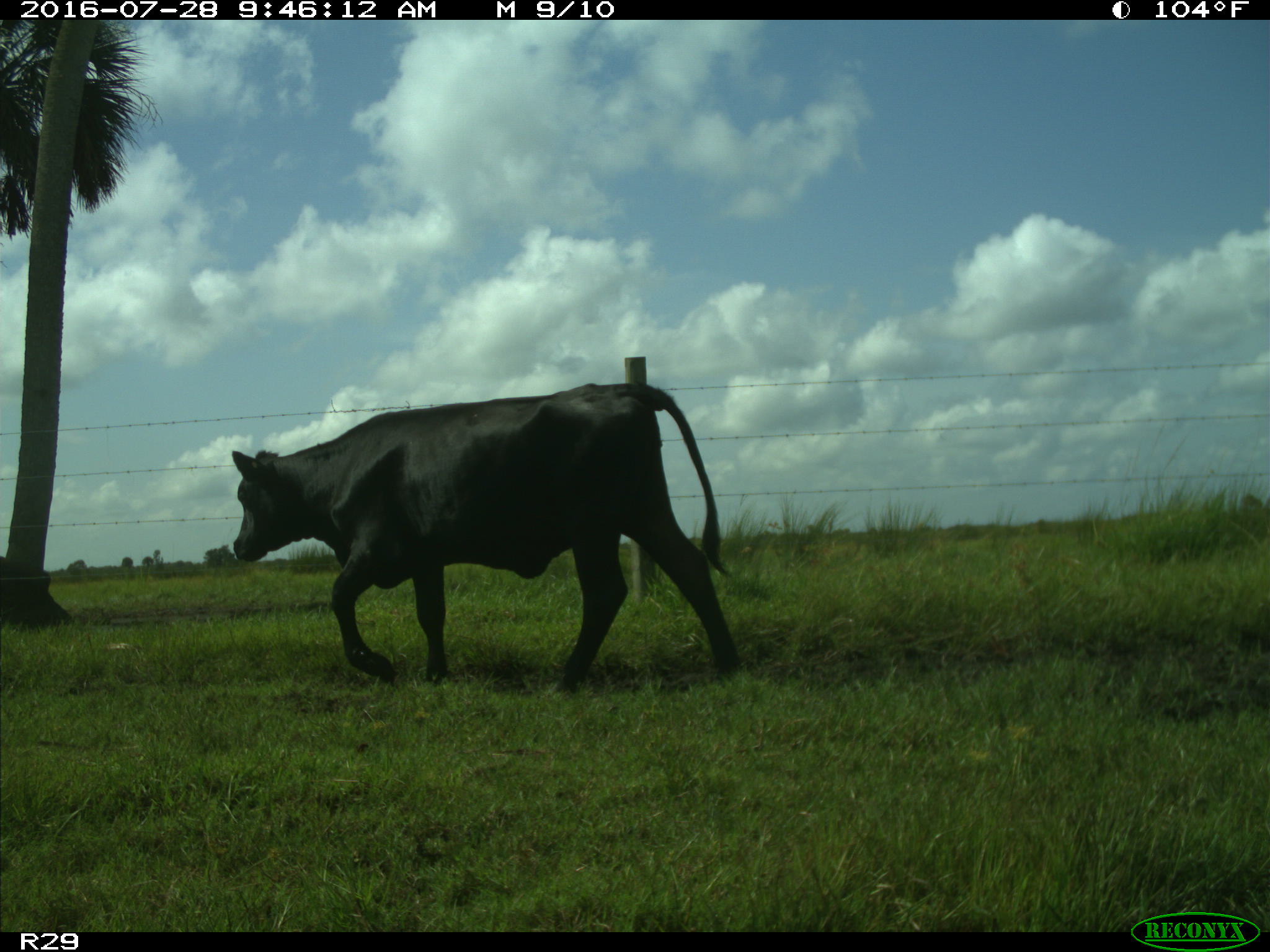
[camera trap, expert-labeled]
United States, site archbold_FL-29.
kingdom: Animalia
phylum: Chordata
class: Mammalia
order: Artiodactyla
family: Bovidae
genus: Bos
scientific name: Bos taurus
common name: domestic cow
Bos taurus (domestic cow).